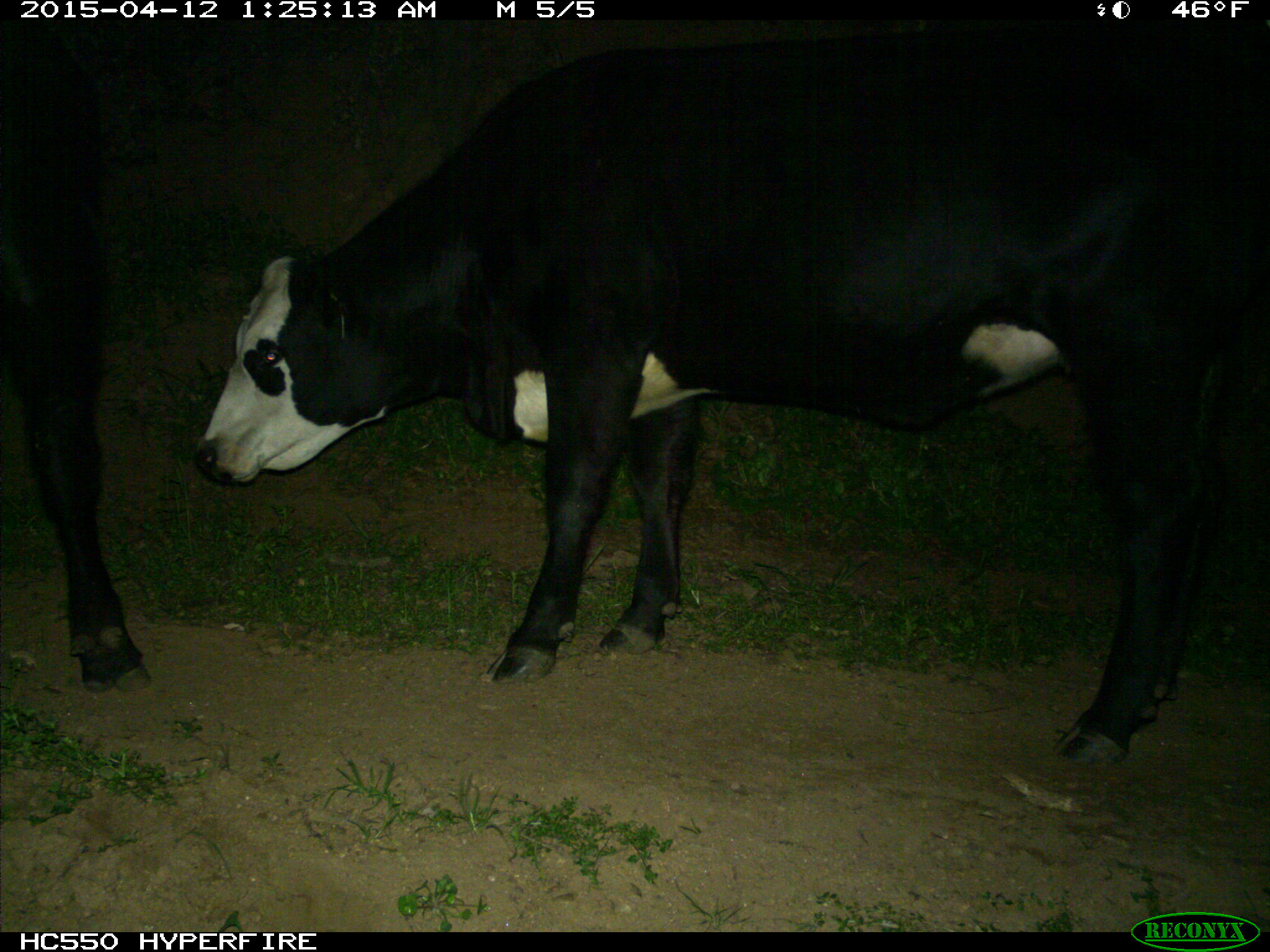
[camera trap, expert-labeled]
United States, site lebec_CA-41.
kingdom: Animalia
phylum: Chordata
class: Mammalia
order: Artiodactyla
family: Bovidae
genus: Bos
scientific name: Bos taurus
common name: domestic cow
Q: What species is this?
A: Bos taurus (domestic cow).